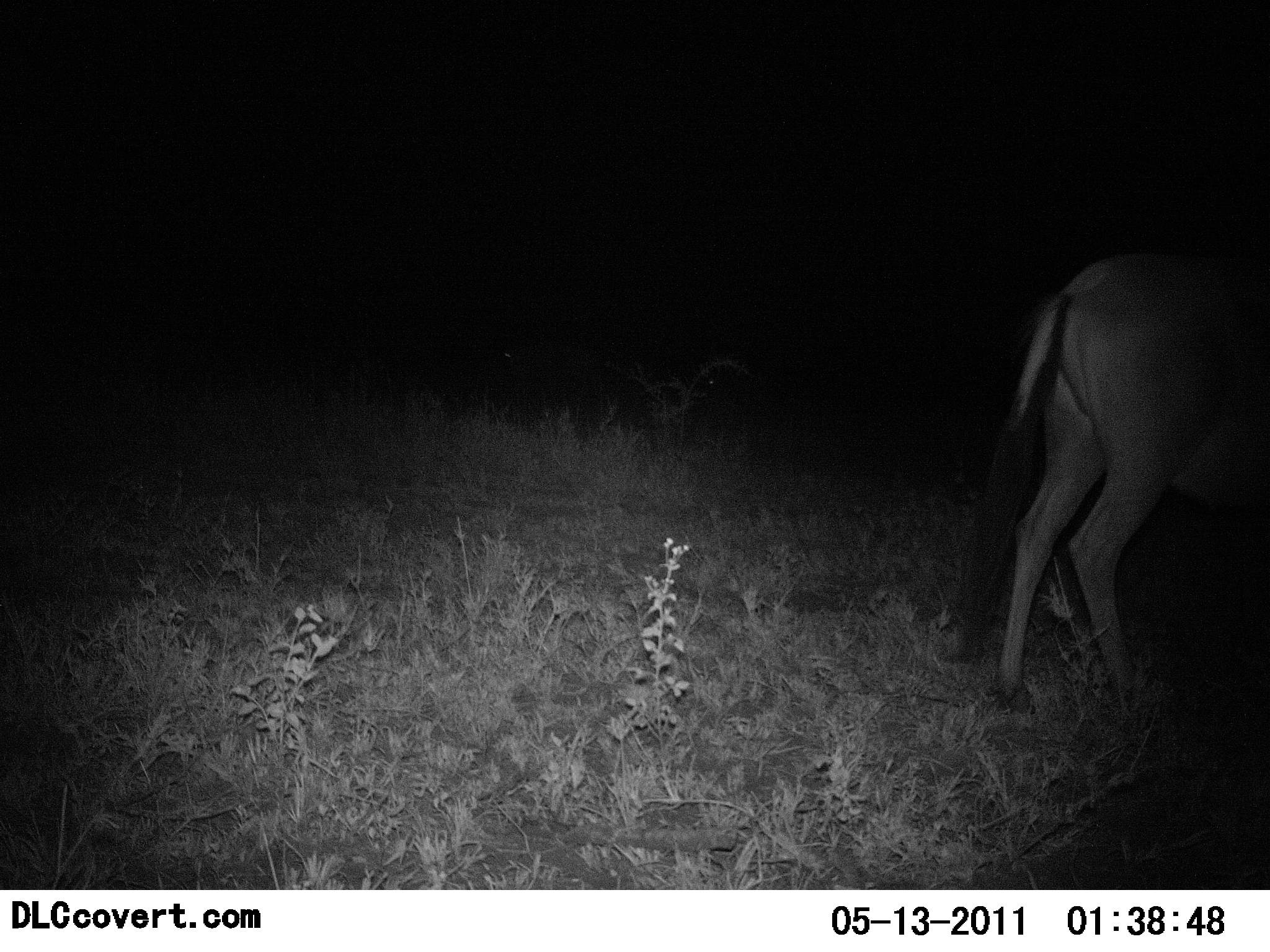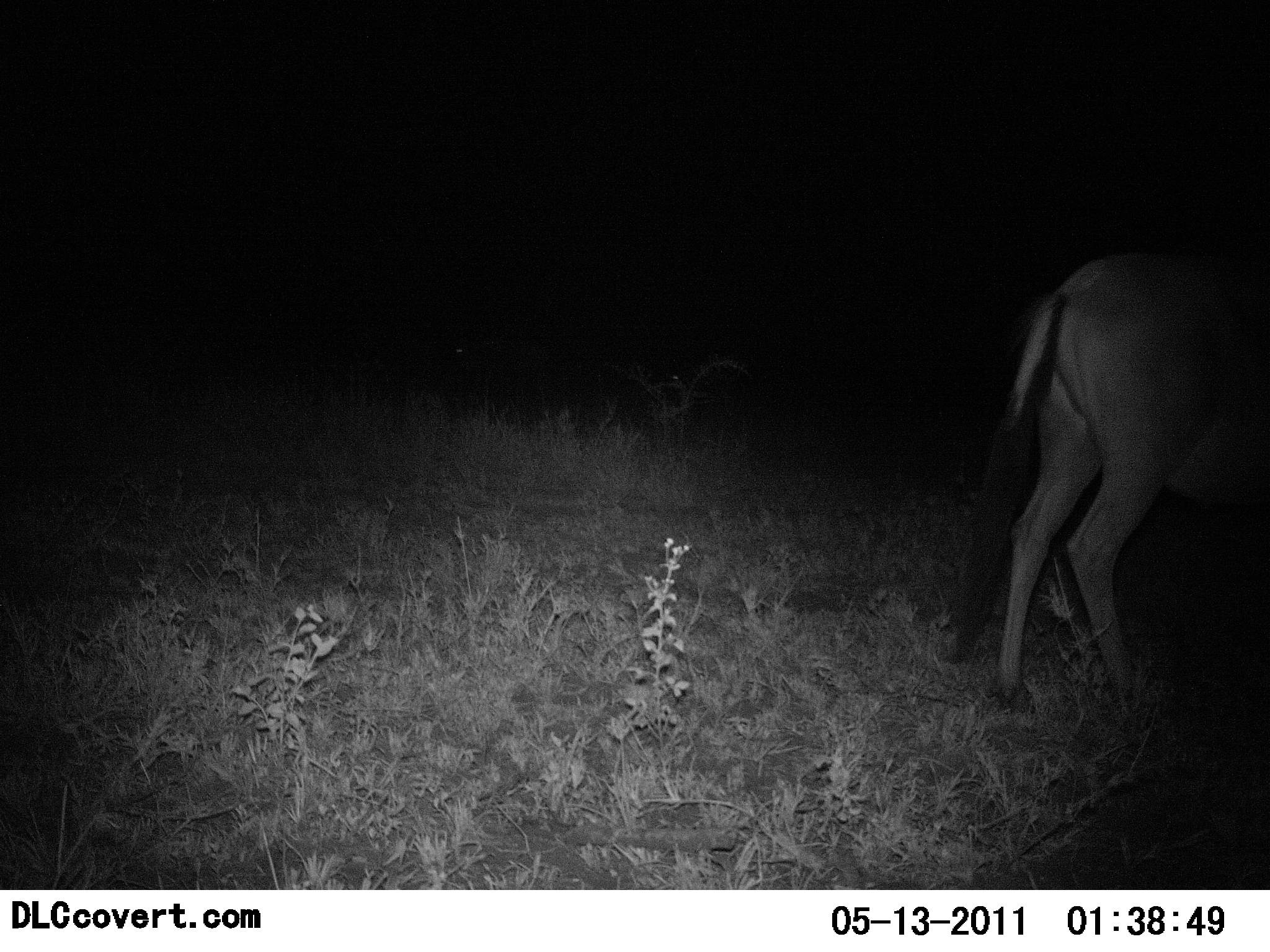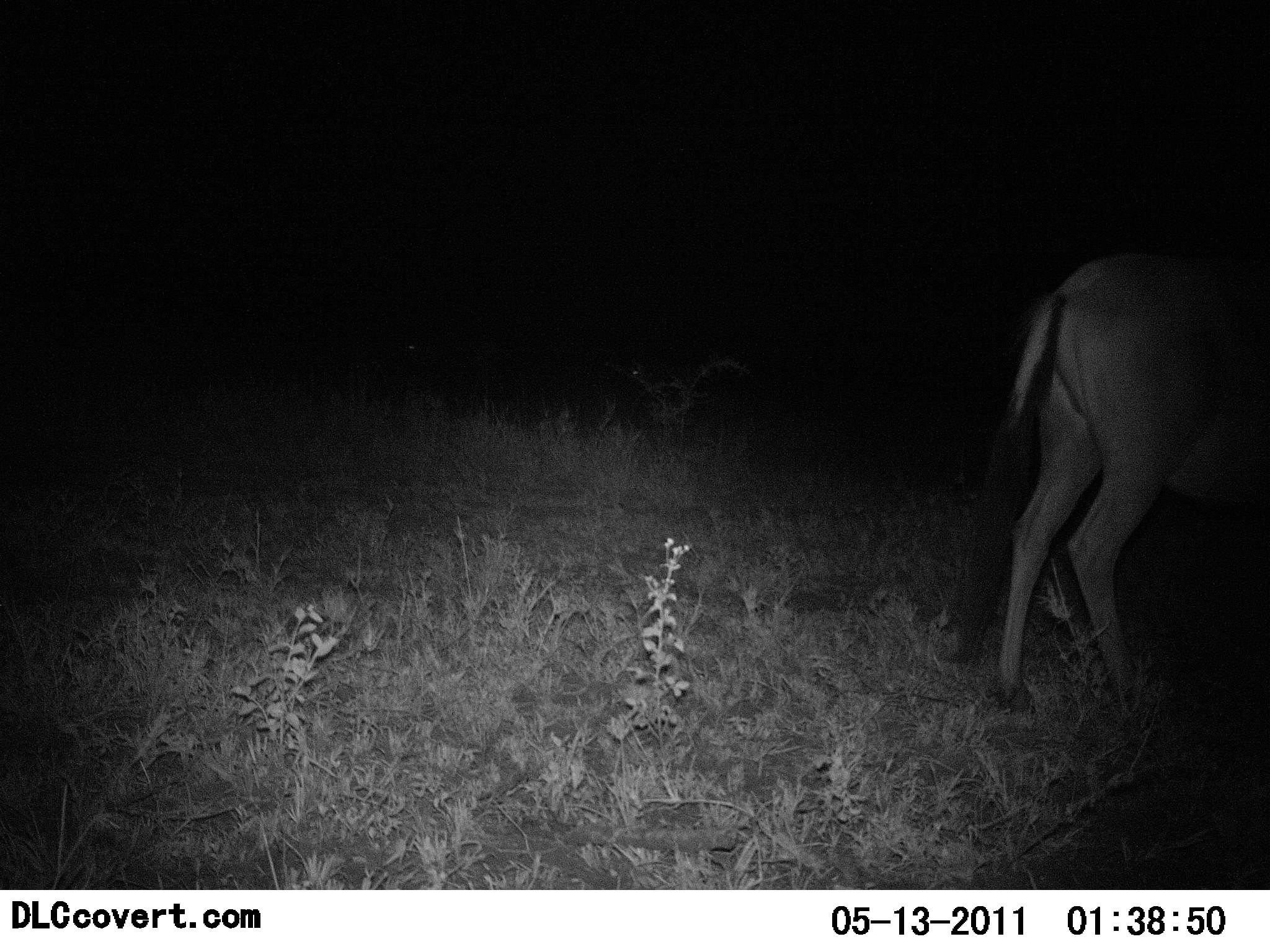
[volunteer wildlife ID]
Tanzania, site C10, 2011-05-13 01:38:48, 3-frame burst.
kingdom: Animalia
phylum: Chordata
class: Mammalia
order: Artiodactyla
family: Bovidae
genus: Connochaetes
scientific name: Connochaetes taurinus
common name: blue wildebeest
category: wildebeest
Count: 1.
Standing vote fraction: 90%.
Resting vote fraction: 0%.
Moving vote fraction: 10%.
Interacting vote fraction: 0%.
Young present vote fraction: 0%.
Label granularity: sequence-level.